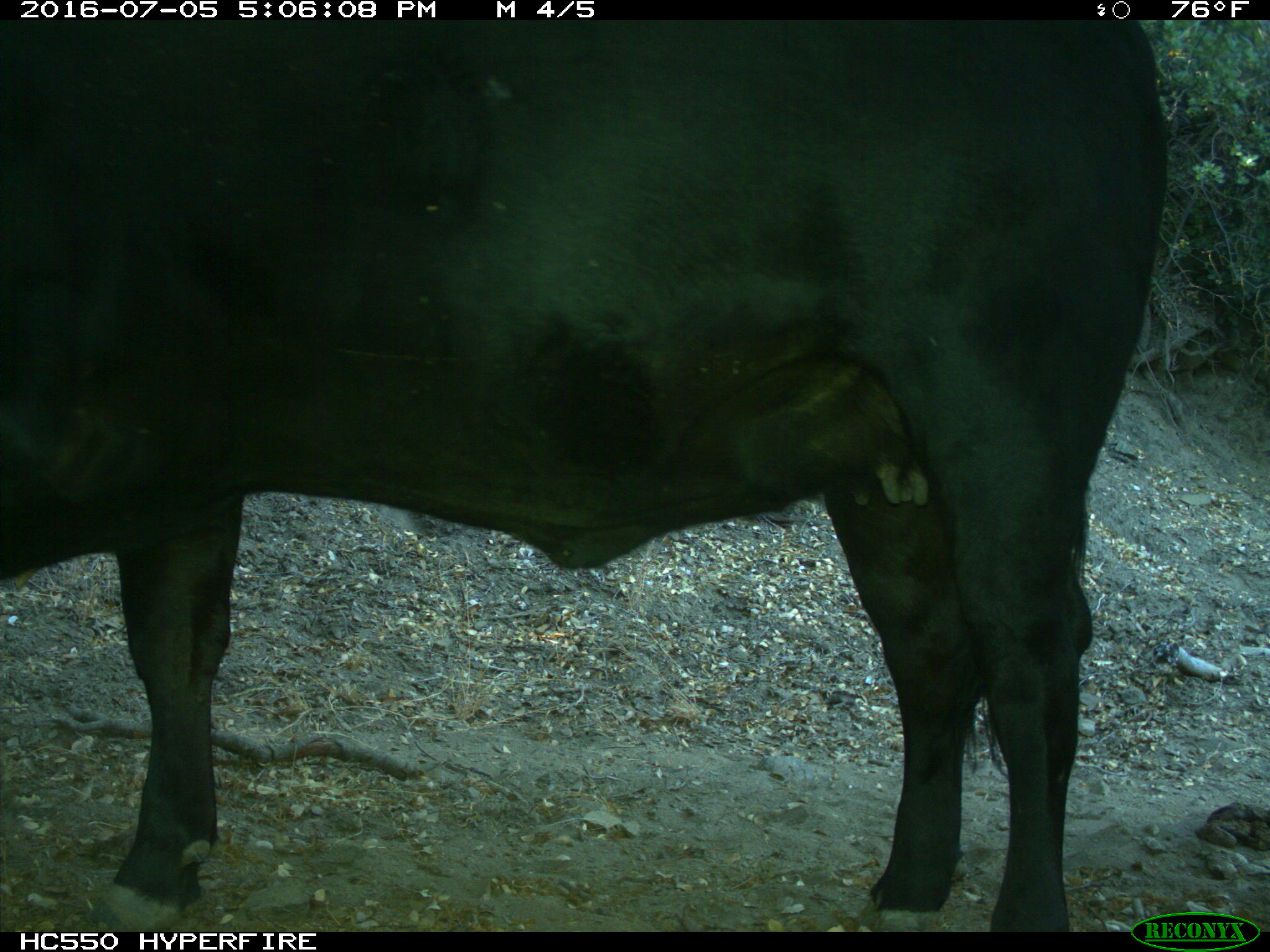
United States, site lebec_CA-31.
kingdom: Animalia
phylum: Chordata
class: Mammalia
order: Artiodactyla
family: Bovidae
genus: Bos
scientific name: Bos taurus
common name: domestic cow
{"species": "Bos taurus (domestic cow)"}